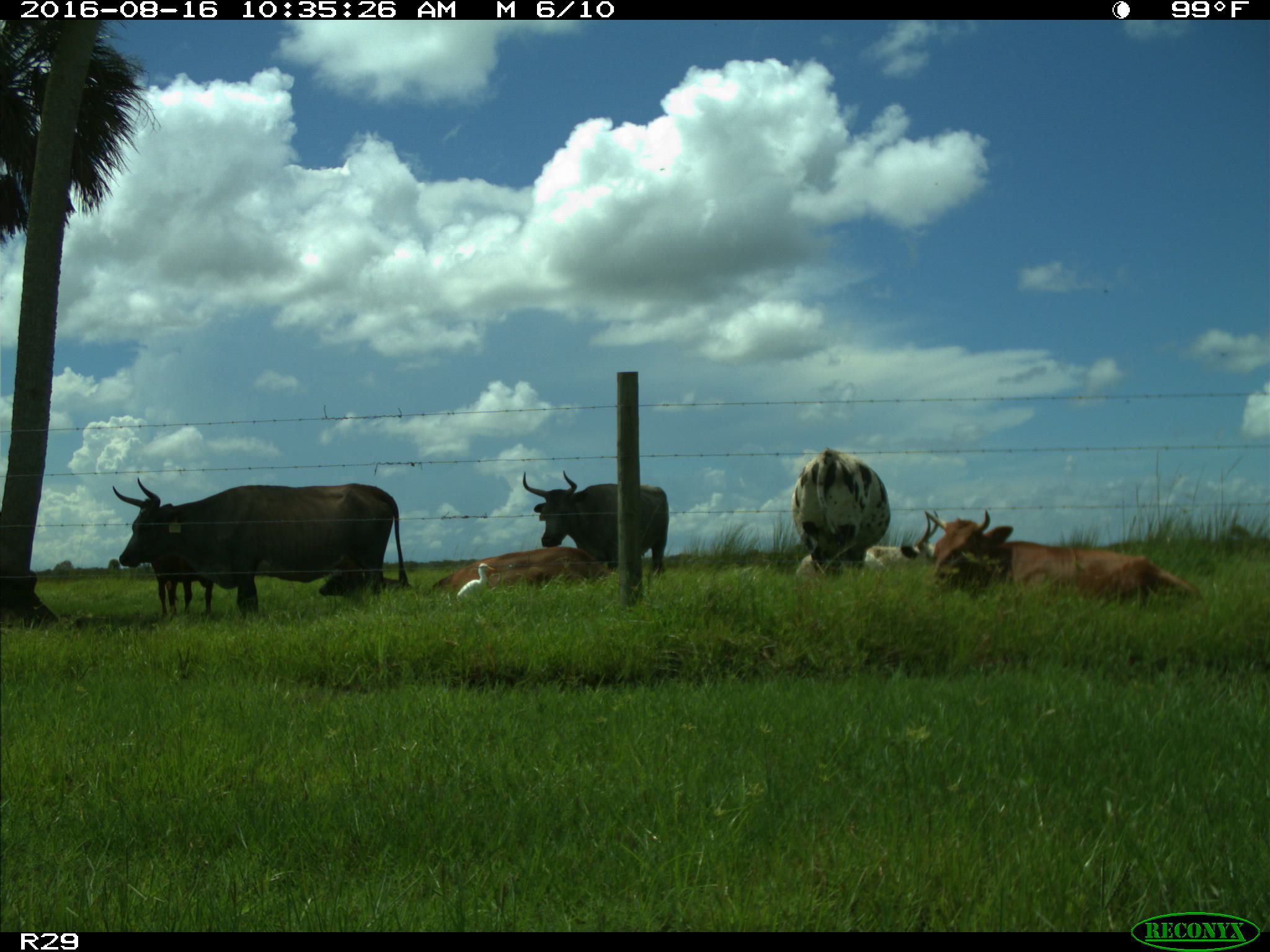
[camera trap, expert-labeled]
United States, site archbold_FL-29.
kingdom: Animalia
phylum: Chordata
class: Mammalia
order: Artiodactyla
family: Bovidae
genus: Bos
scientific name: Bos taurus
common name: domestic cow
Bos taurus (domestic cow).